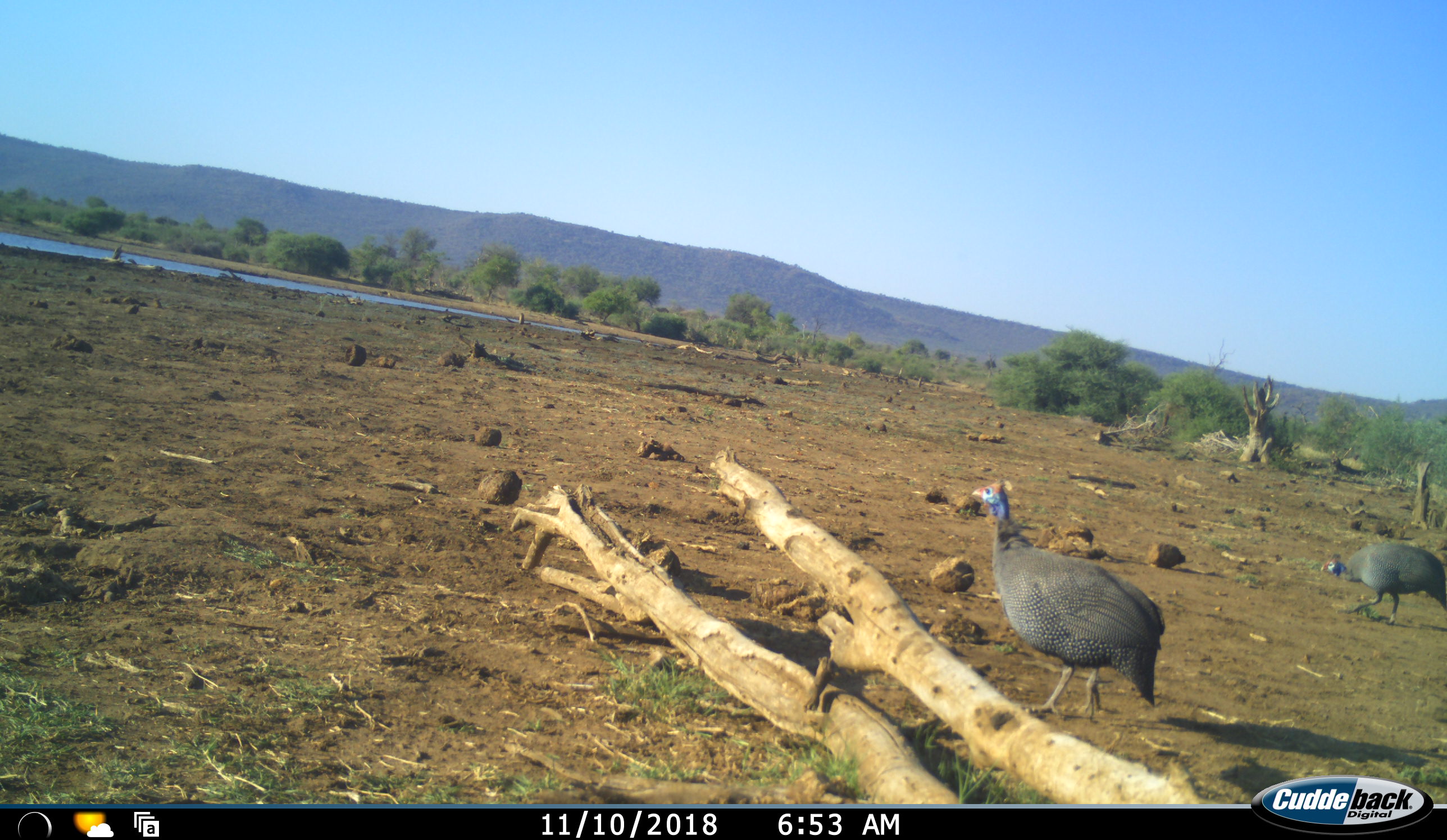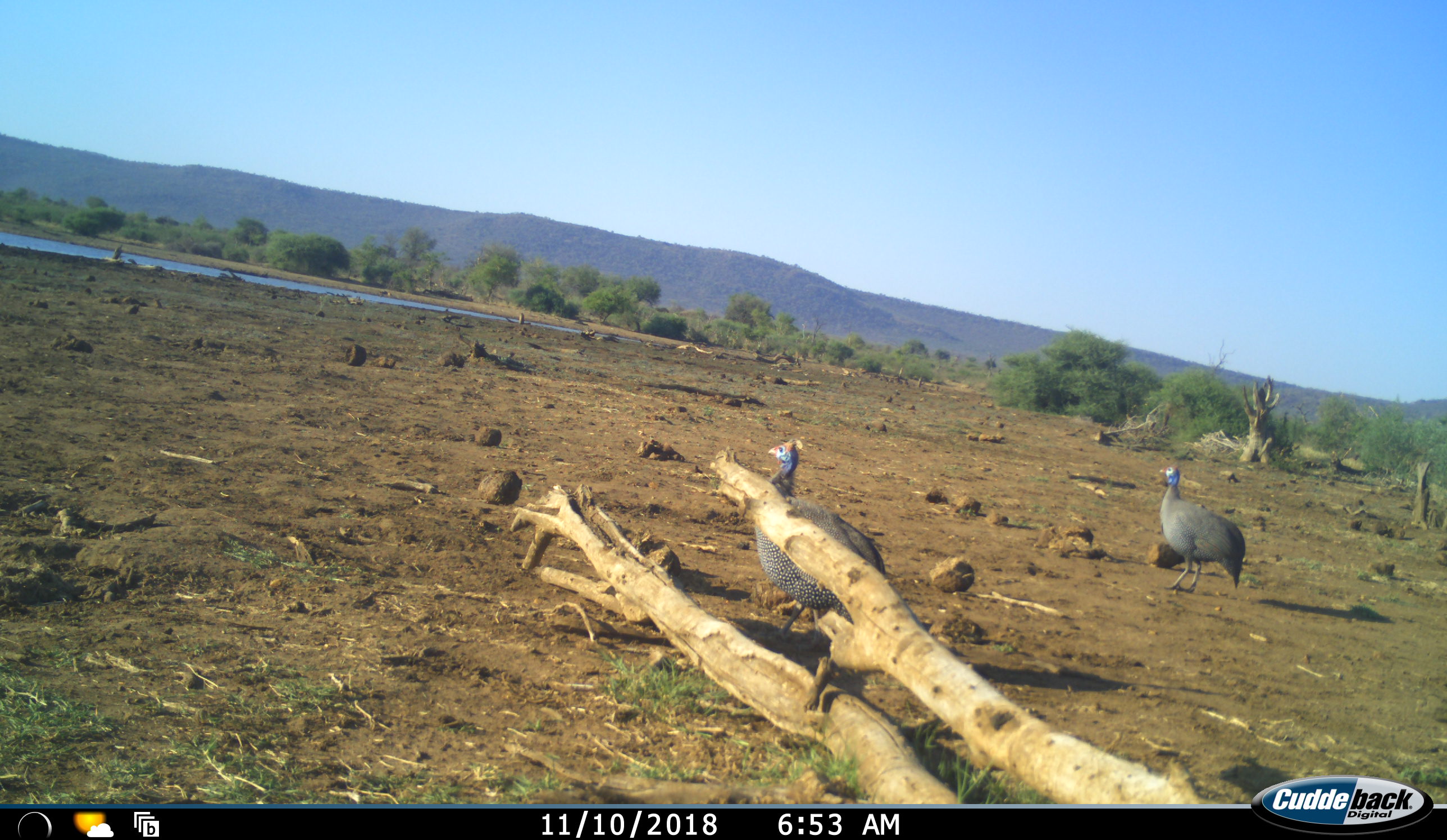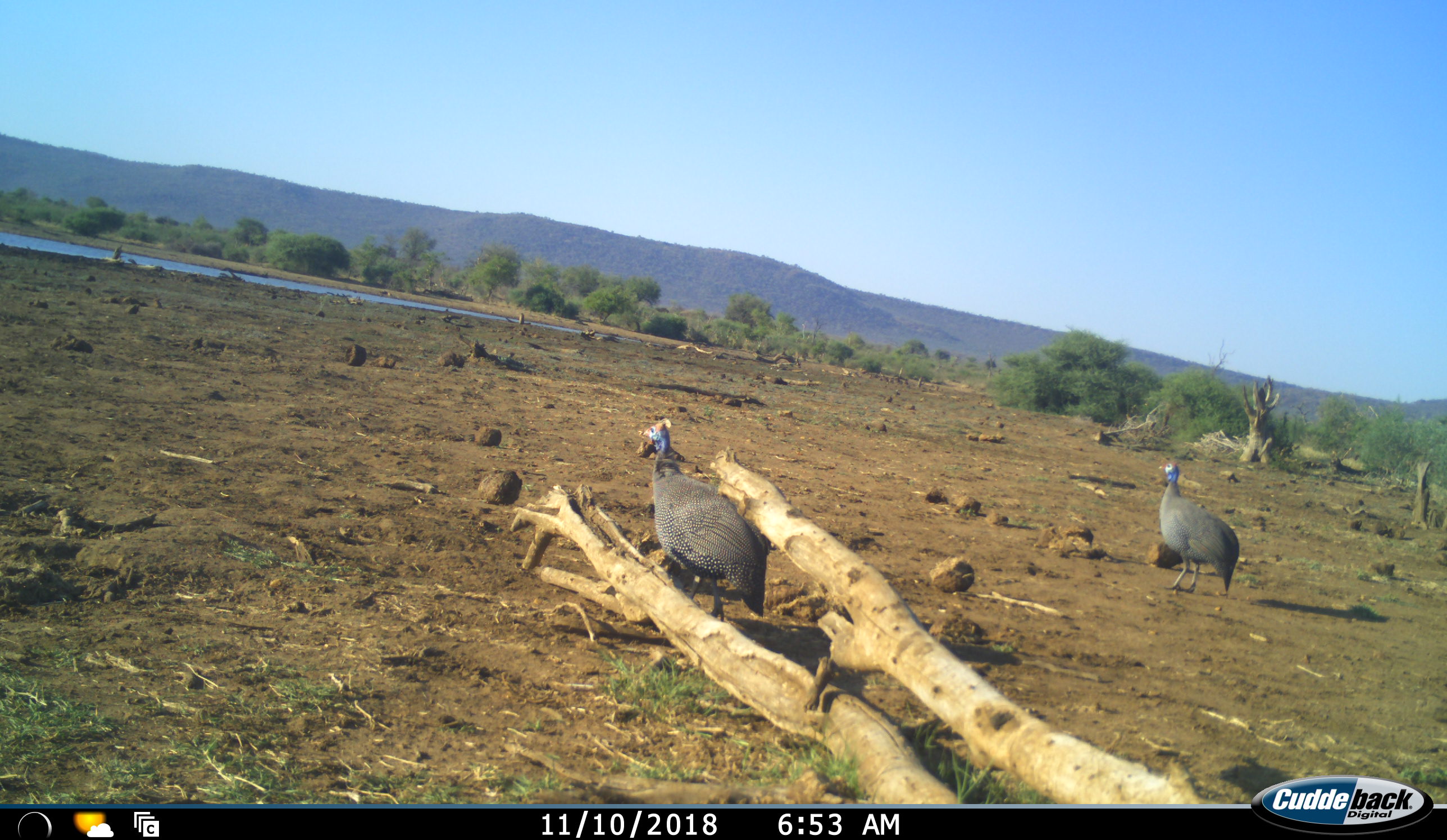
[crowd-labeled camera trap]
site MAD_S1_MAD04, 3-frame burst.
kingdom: Animalia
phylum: Chordata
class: Aves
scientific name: Aves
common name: bird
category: birdother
Birdother (bird) (Aves), count 2. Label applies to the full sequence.